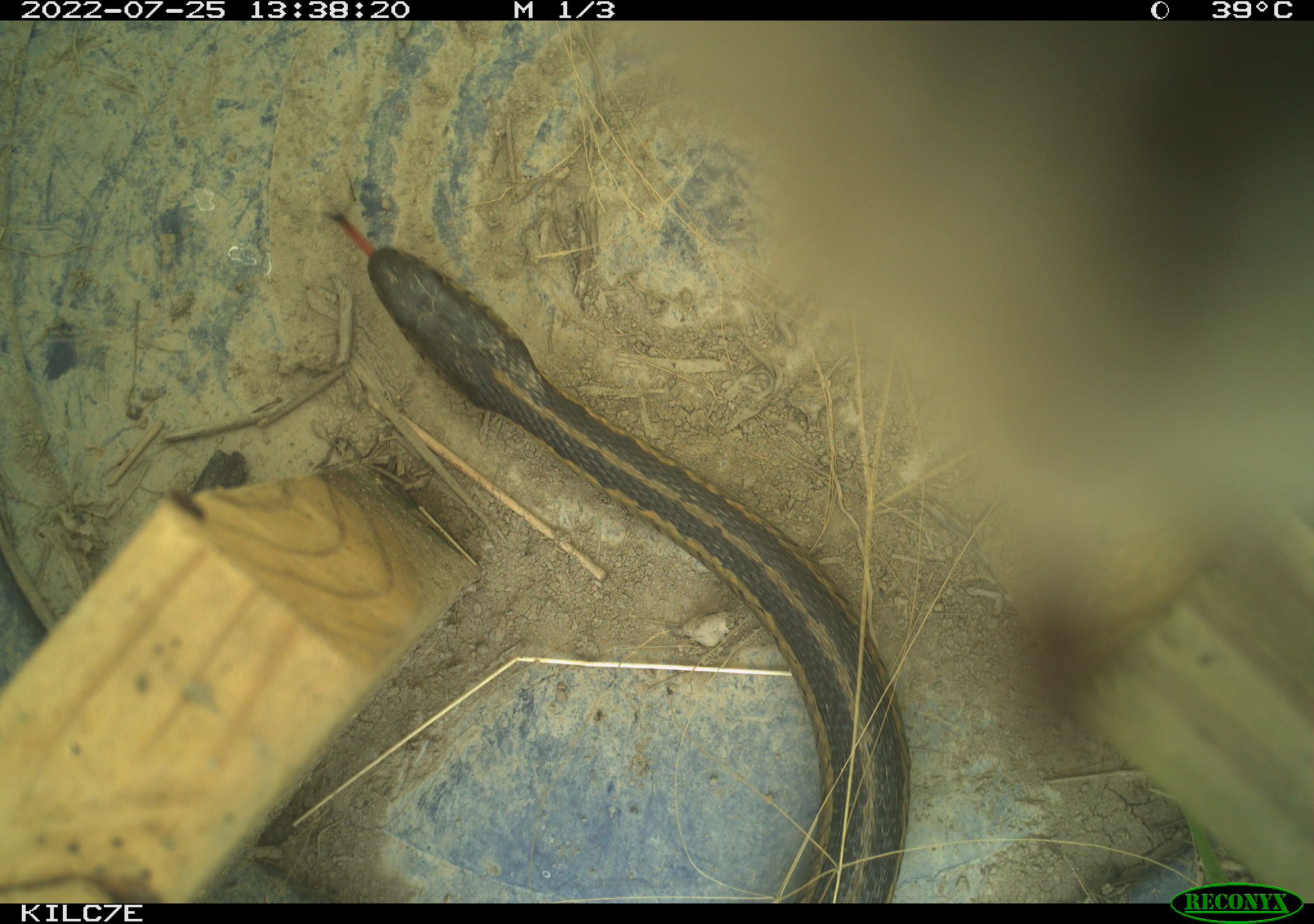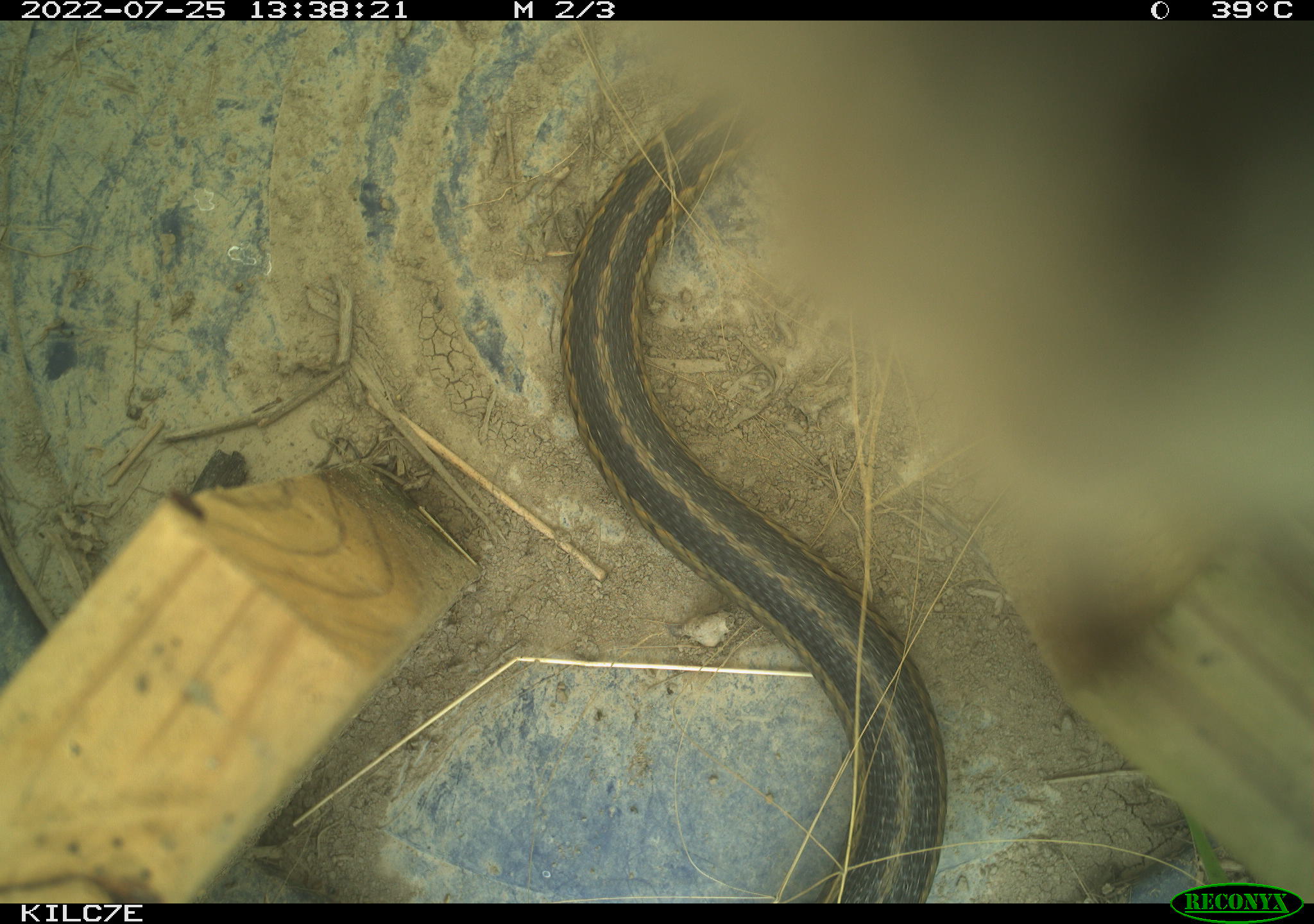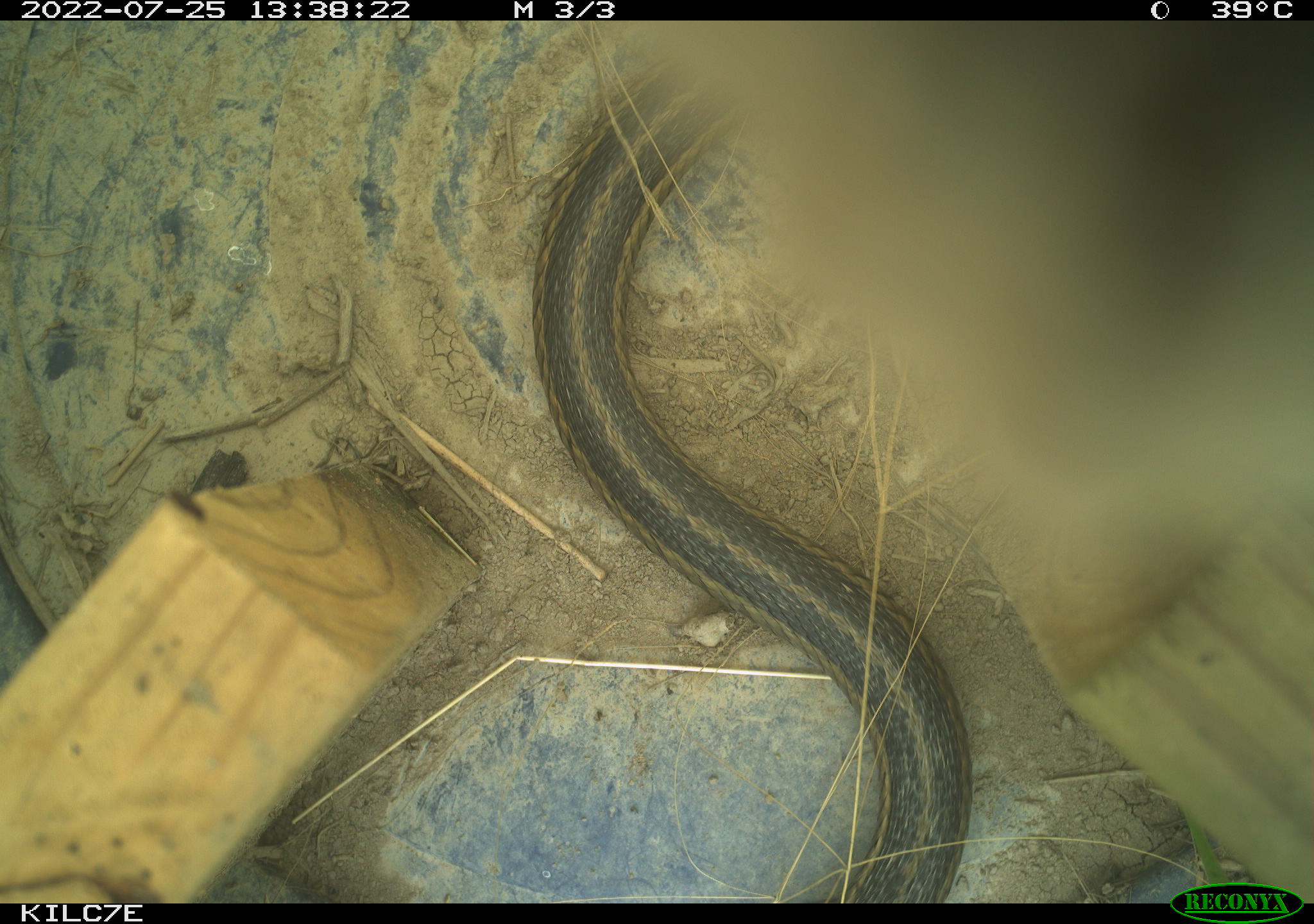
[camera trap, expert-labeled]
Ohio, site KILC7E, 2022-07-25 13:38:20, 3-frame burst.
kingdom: Animalia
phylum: Chordata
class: Reptilia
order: Squamata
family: Colubridae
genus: Thamnophis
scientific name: Thamnophis sirtalis sirtalis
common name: eastern gartersnake